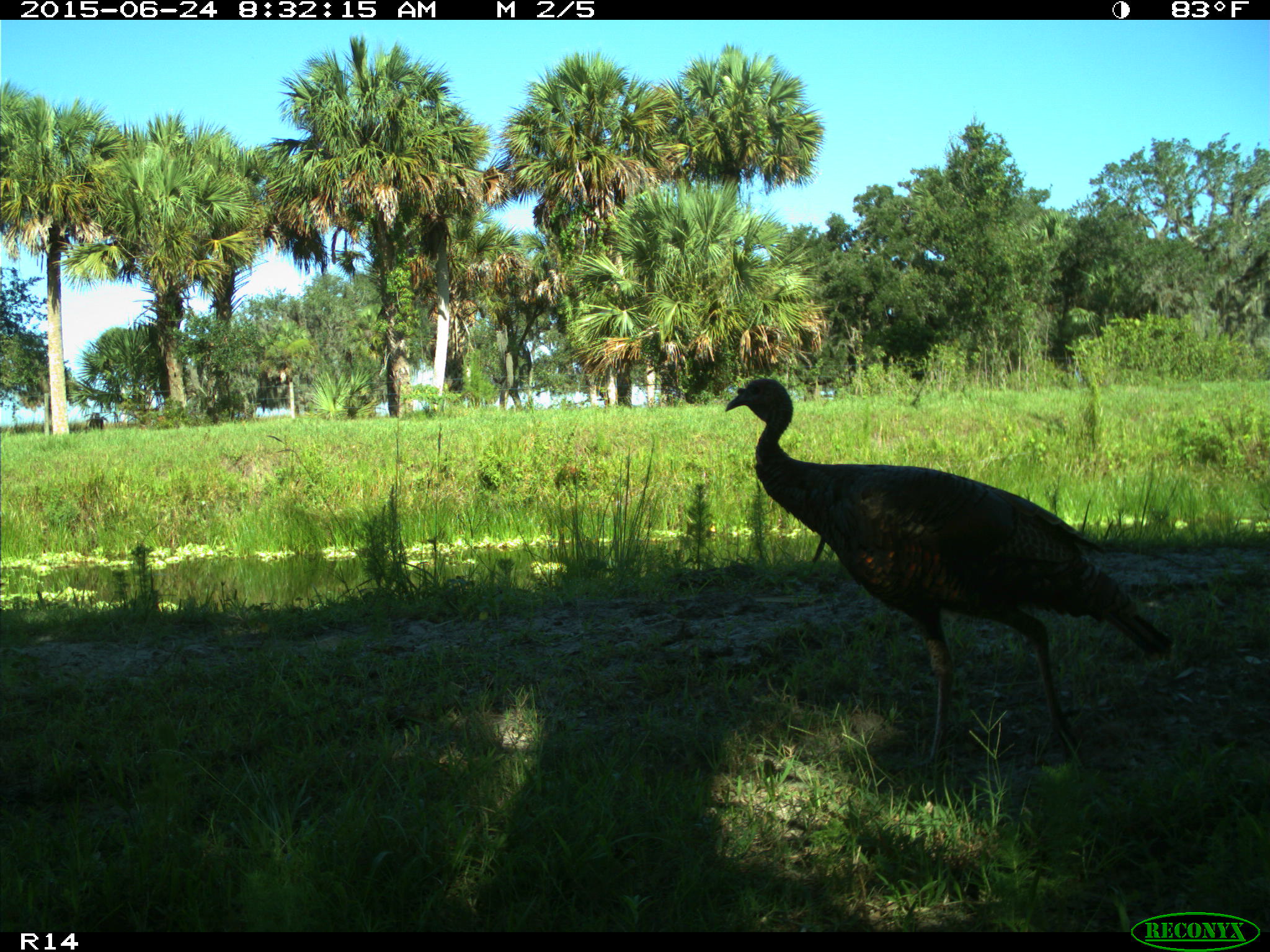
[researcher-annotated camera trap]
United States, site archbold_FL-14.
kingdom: Animalia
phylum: Chordata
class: Mammalia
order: Artiodactyla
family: Bovidae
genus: Bos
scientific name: Bos taurus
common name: domestic cow